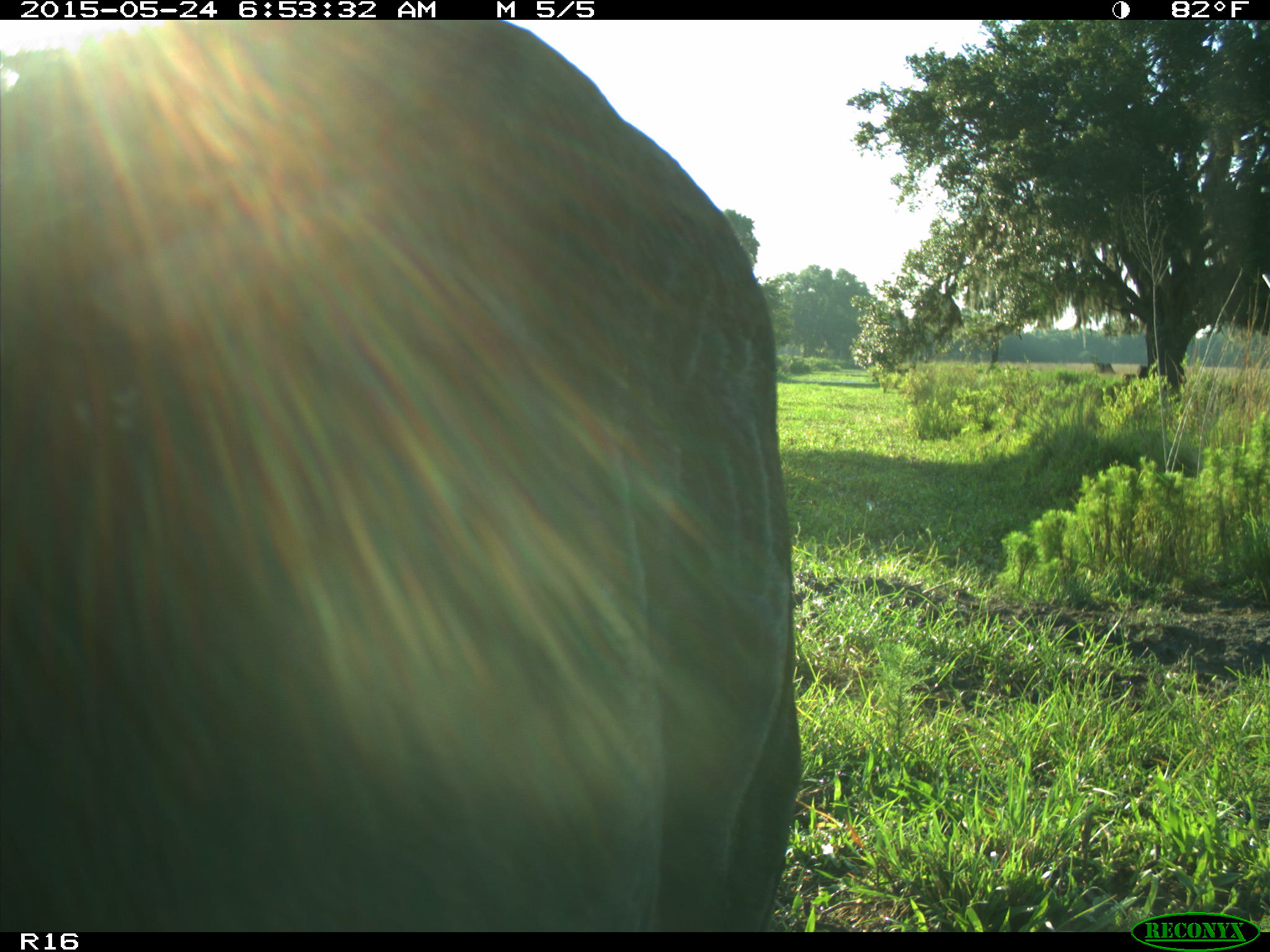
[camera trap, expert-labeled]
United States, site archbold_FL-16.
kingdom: Animalia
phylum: Chordata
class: Mammalia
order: Artiodactyla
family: Bovidae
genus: Bos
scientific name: Bos taurus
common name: domestic cow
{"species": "Bos taurus (domestic cow)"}